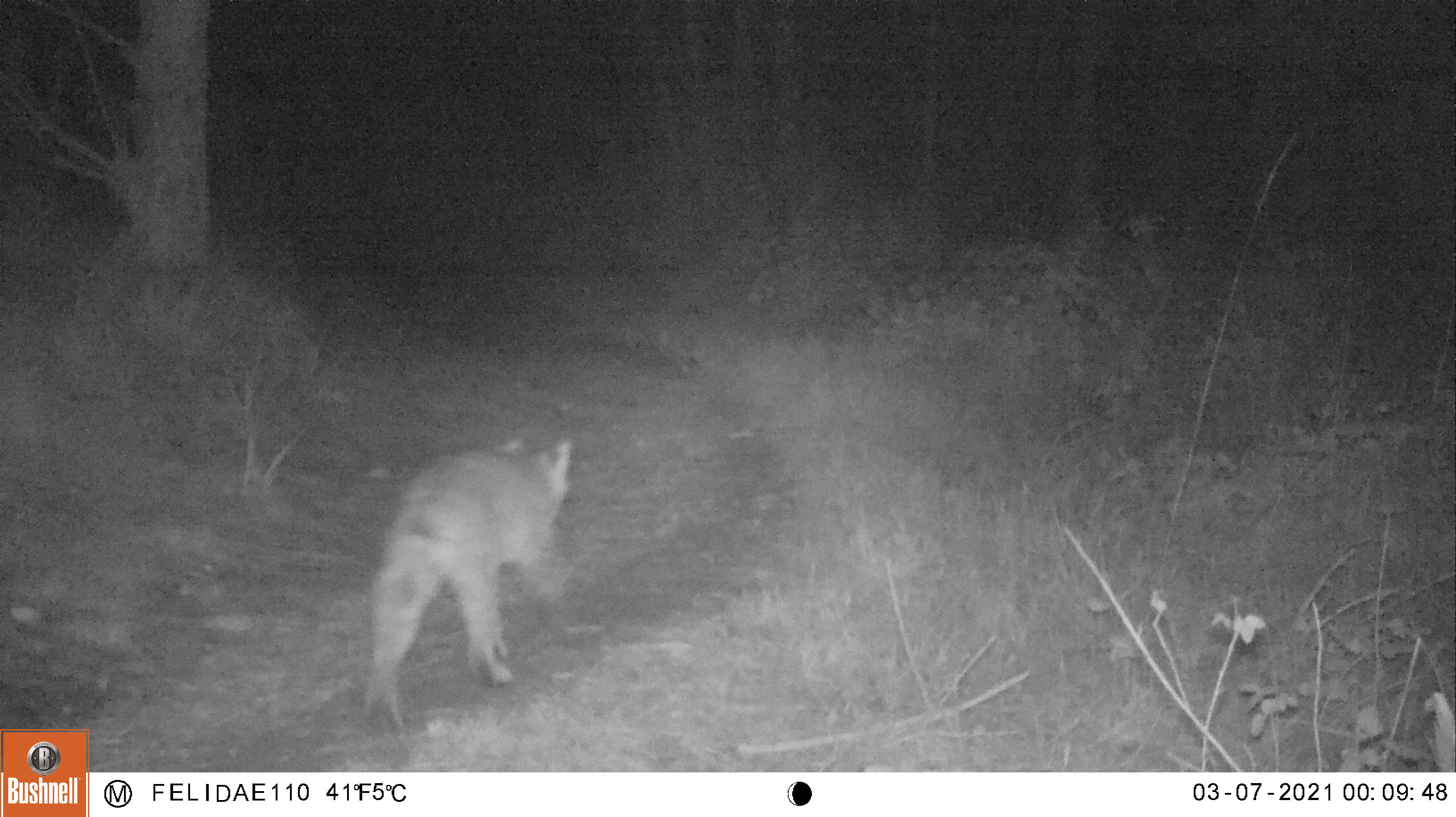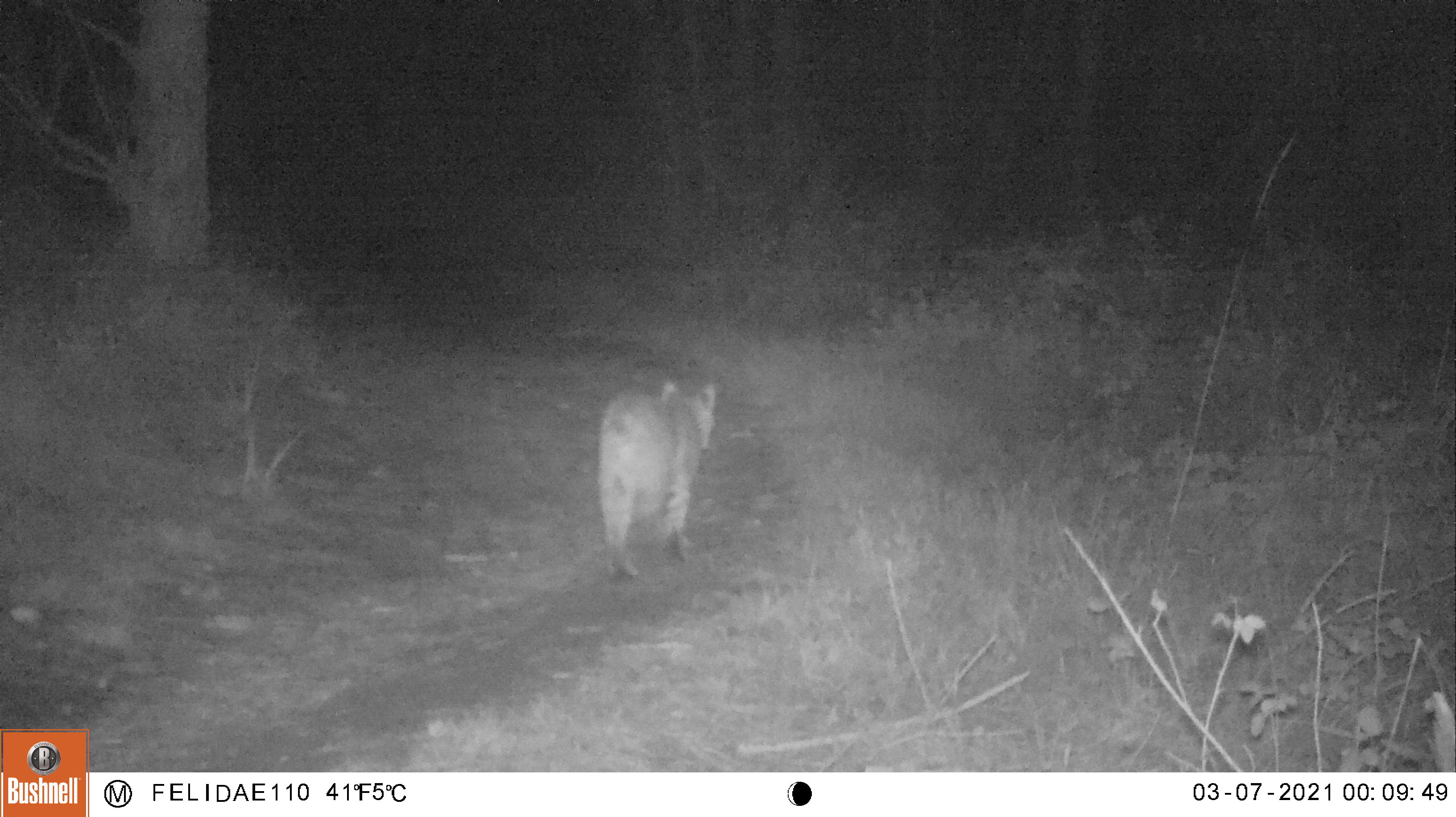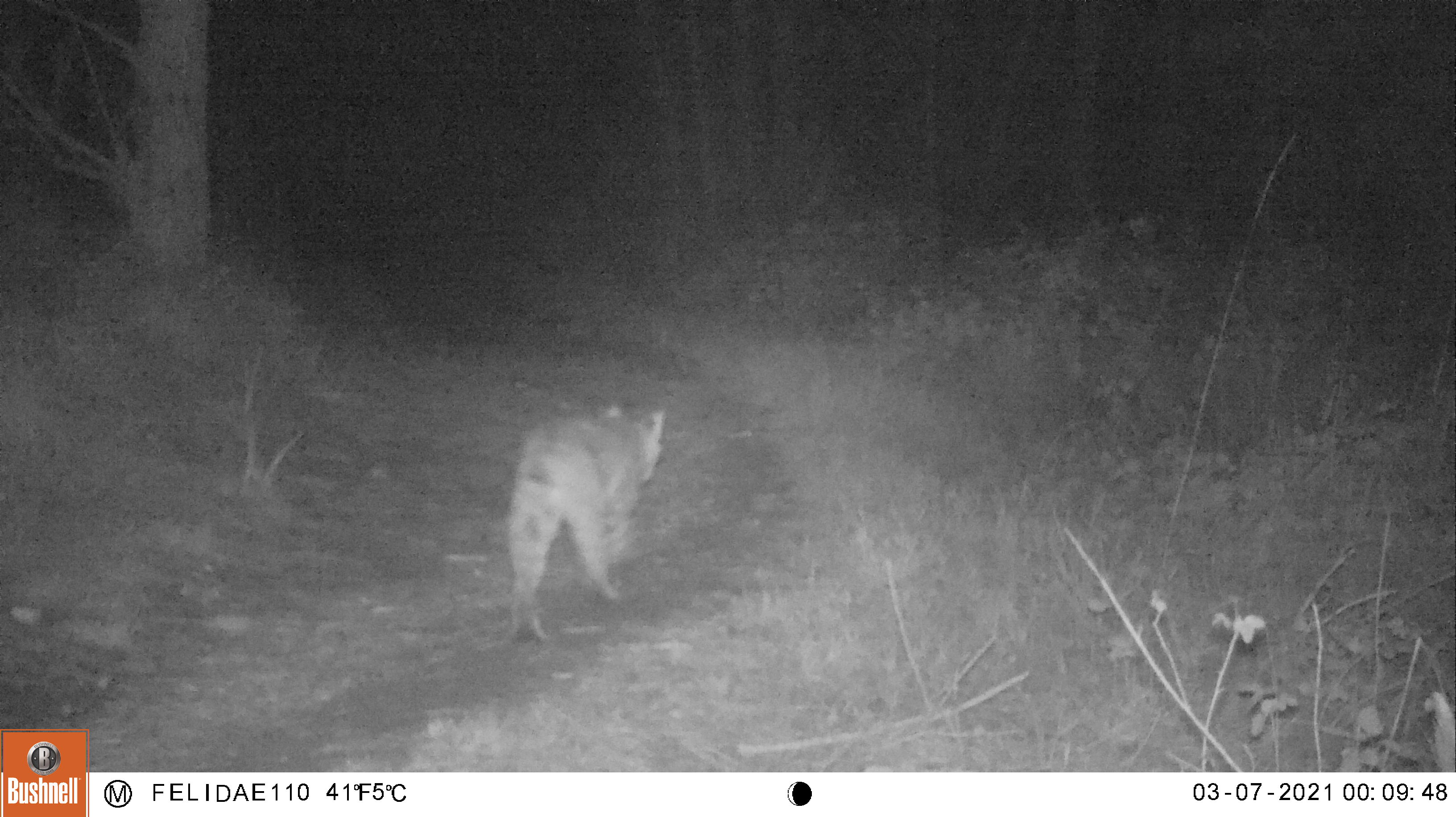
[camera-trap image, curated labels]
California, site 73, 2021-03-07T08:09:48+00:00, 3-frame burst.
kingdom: Animalia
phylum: Chordata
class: Mammalia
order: Carnivora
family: Felidae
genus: Lynx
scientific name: Lynx rufus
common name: bobcat